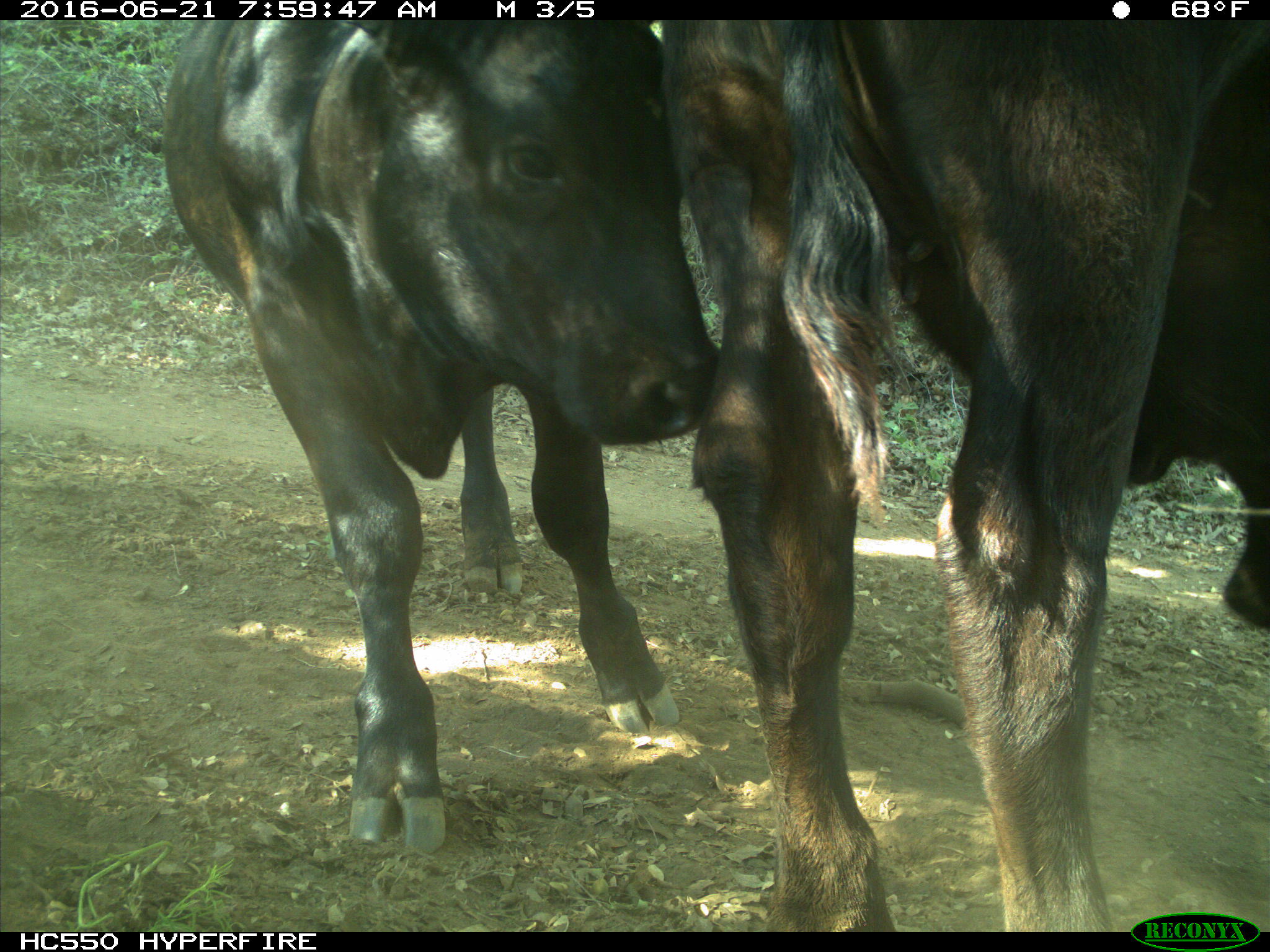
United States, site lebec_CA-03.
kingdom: Animalia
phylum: Chordata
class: Mammalia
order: Artiodactyla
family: Bovidae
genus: Bos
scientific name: Bos taurus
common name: domestic cow